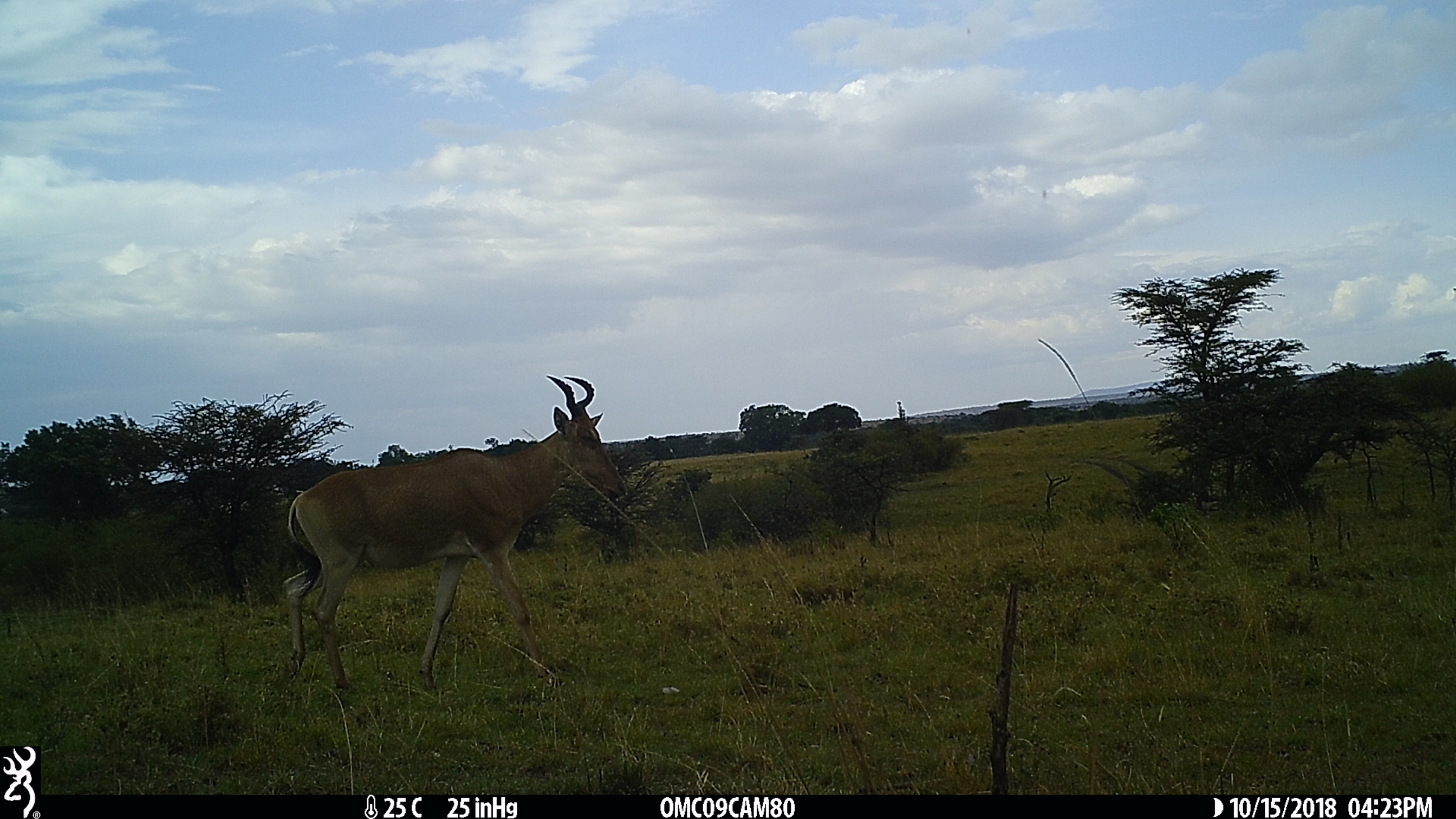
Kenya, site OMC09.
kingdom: Animalia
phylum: Chordata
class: Mammalia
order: Artiodactyla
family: Bovidae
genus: Alcelaphus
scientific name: Alcelaphus buselaphus cokii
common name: coke's hartebeest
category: hartebeest cokes